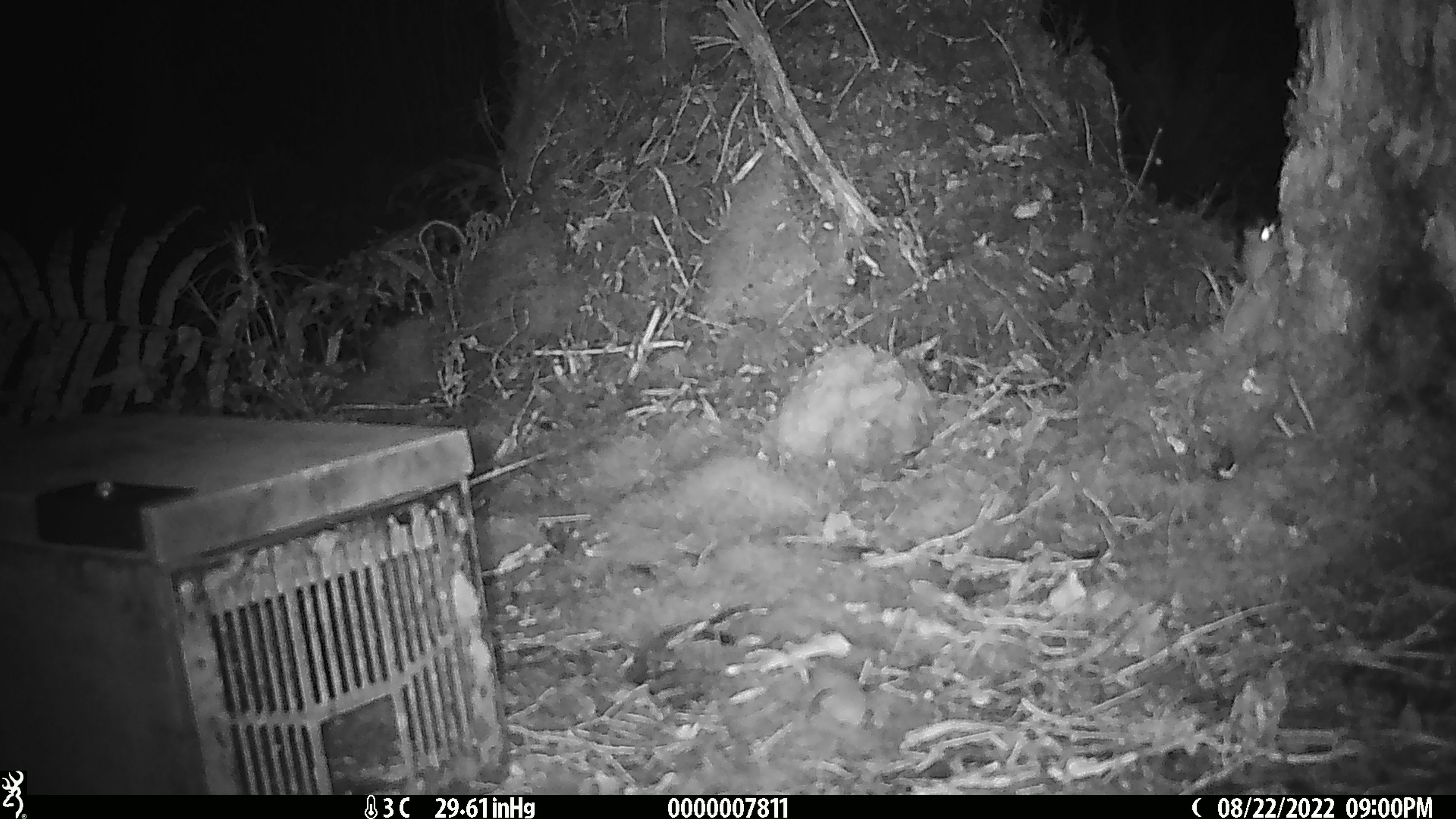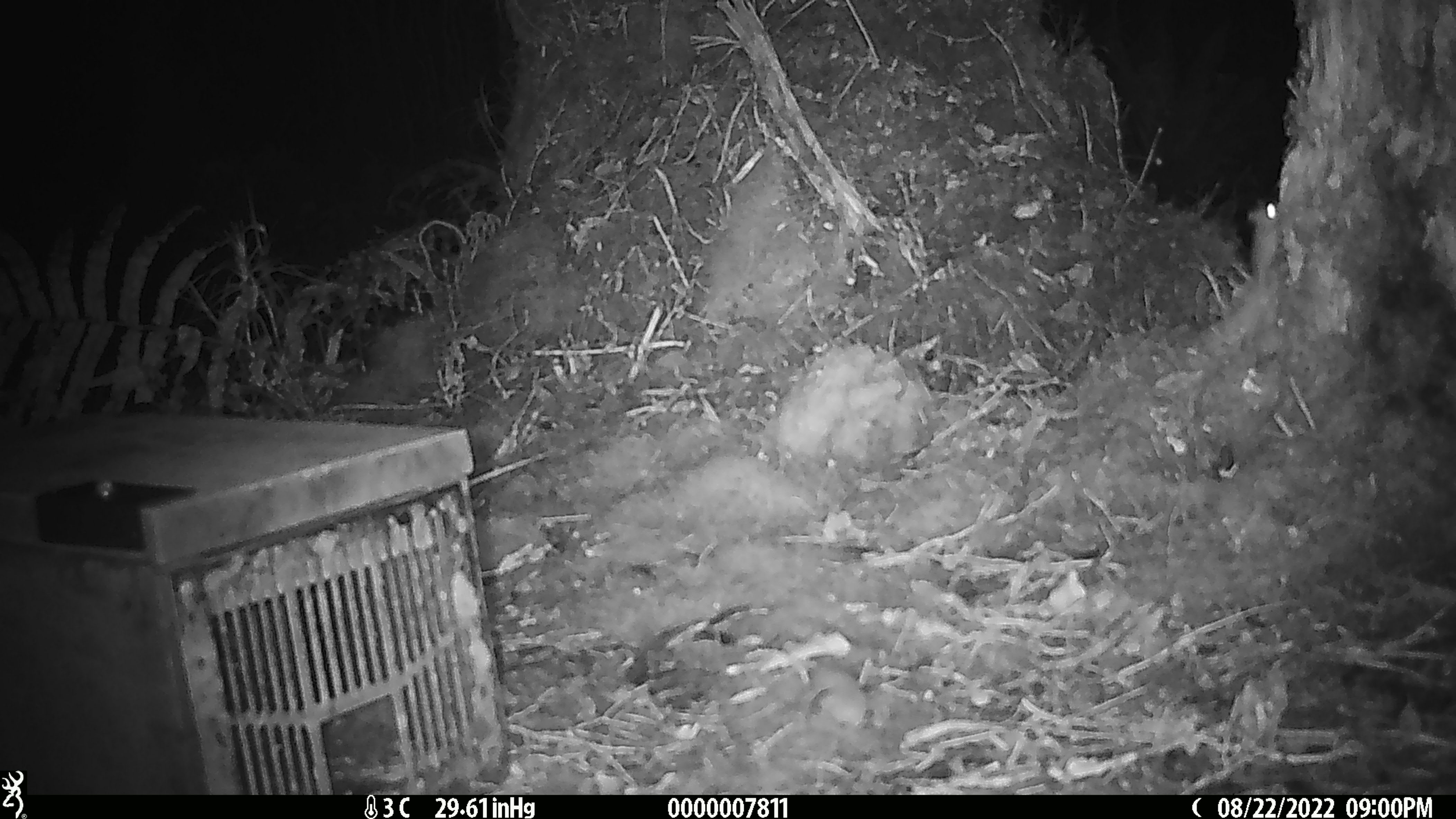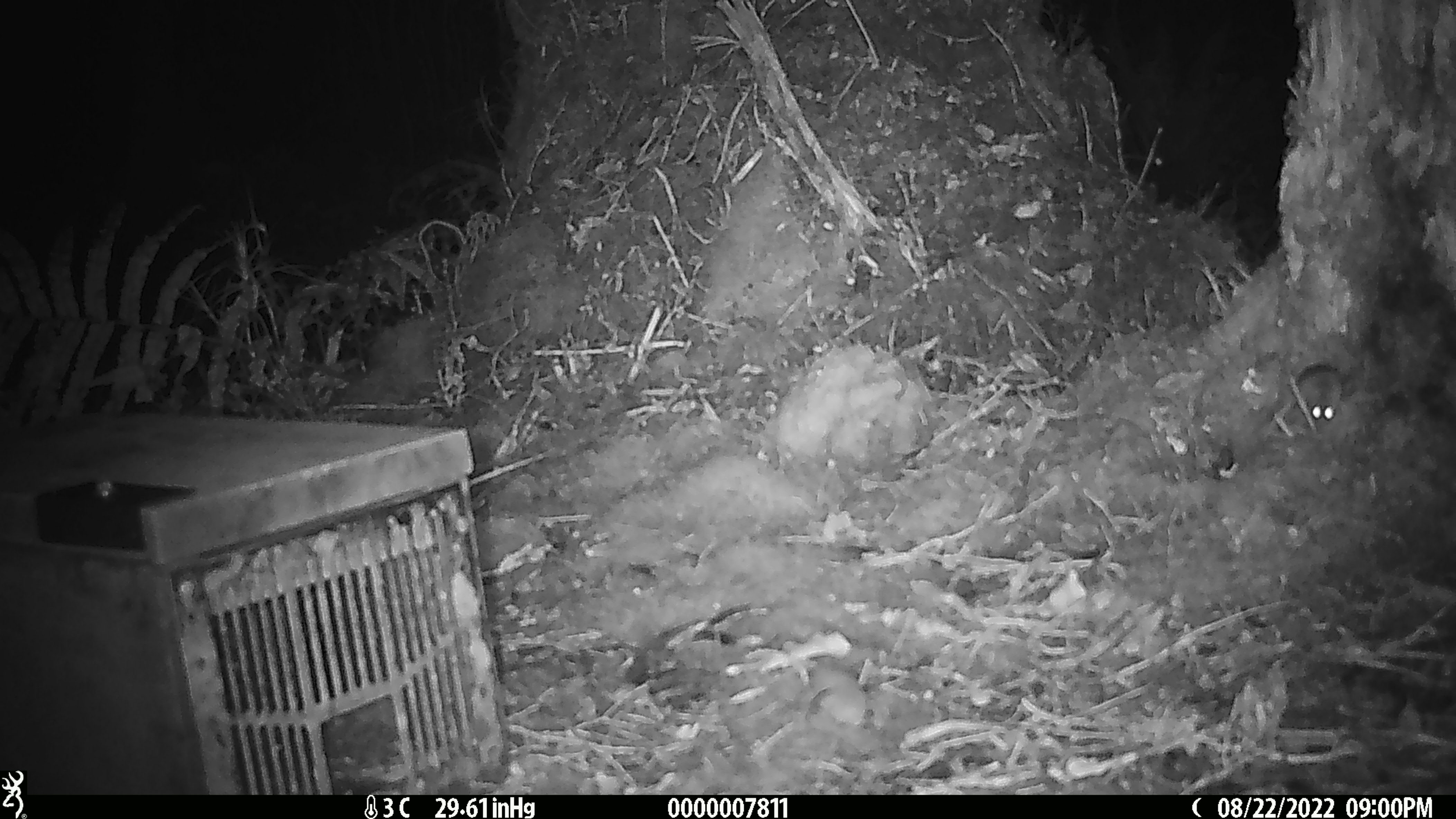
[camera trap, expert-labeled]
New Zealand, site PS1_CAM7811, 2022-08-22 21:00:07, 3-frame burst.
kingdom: Animalia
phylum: Chordata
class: Mammalia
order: Rodentia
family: Muridae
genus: Mus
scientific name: Mus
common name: mouse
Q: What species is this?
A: Mouse (Mus).